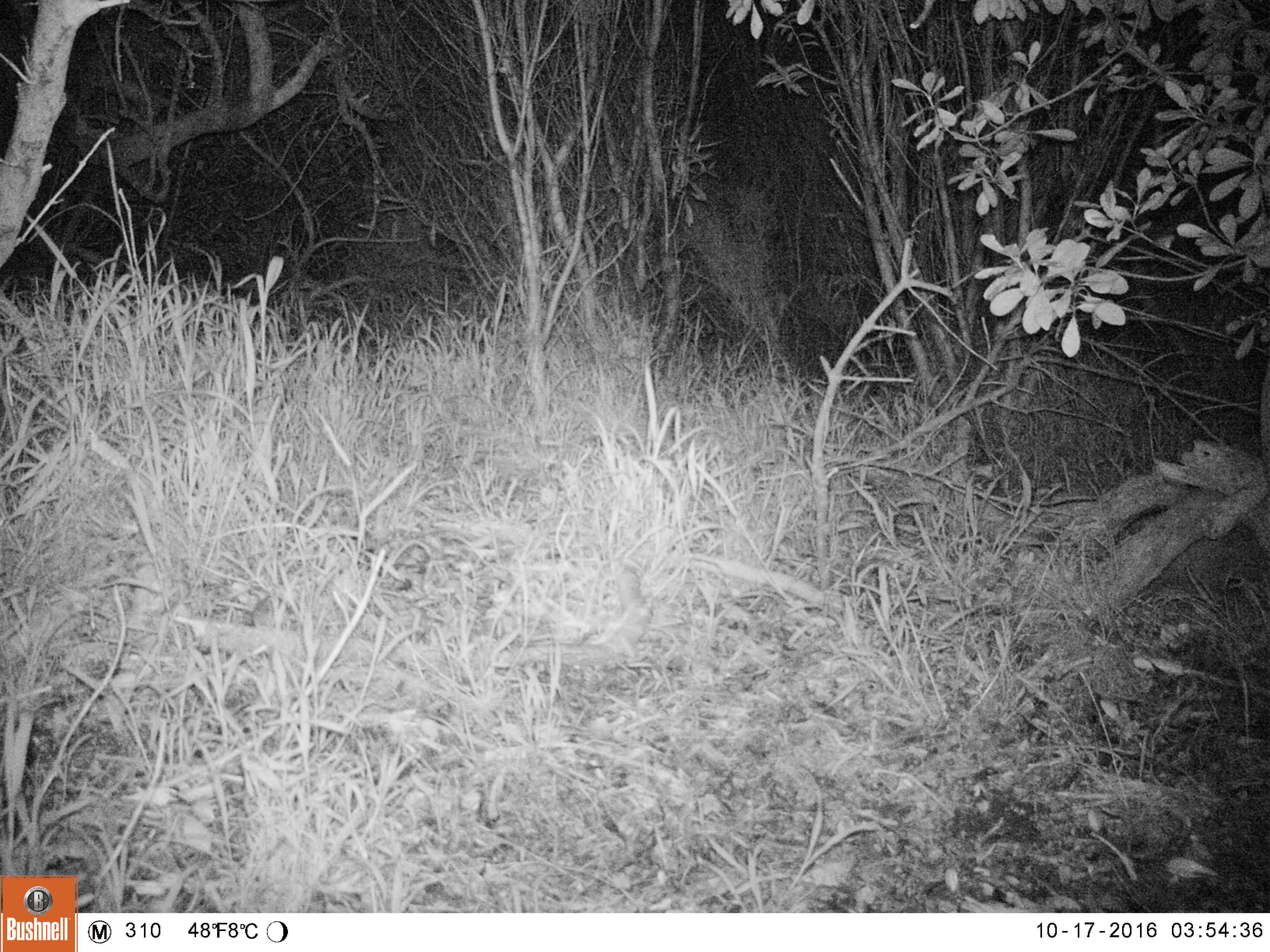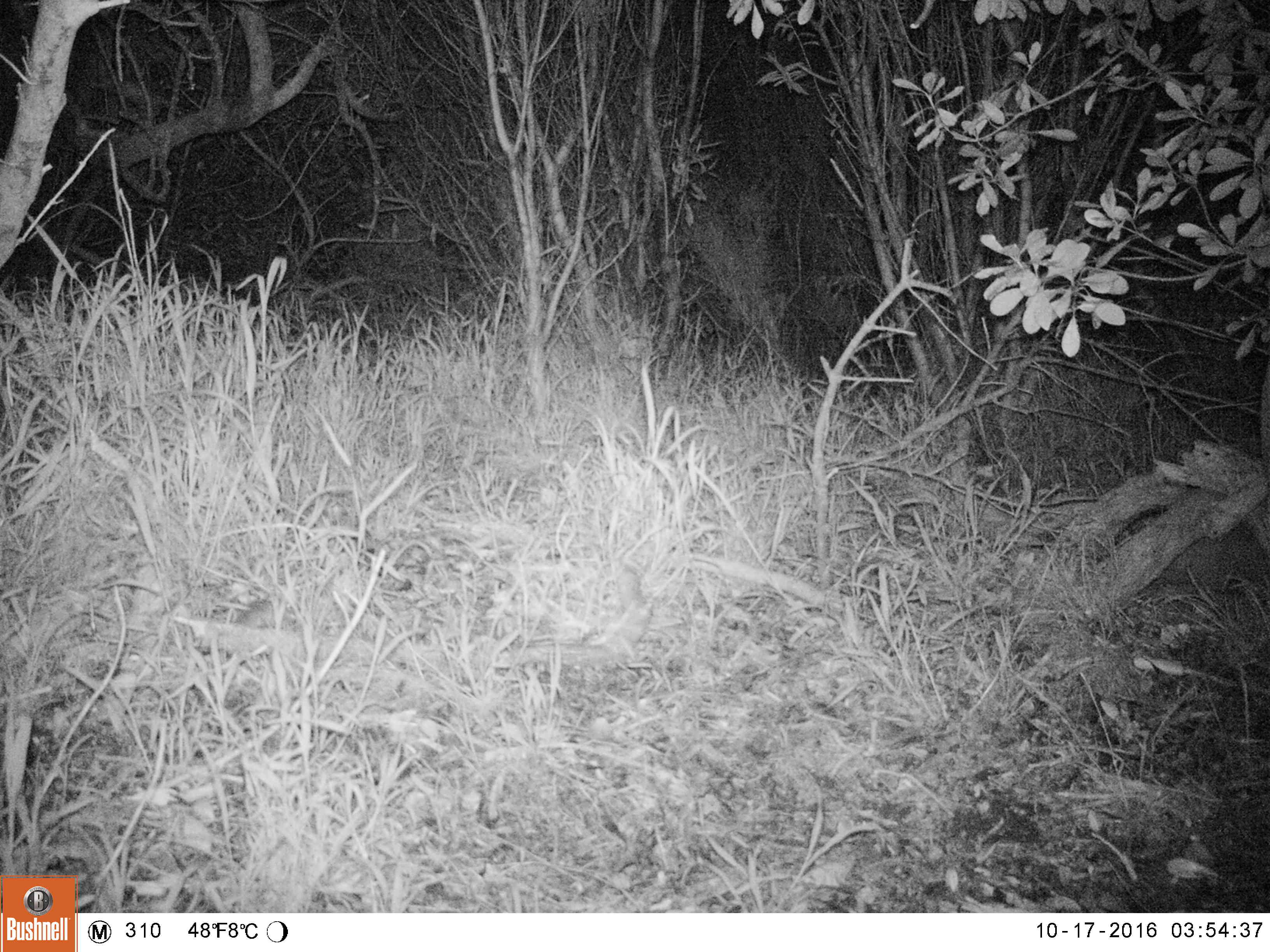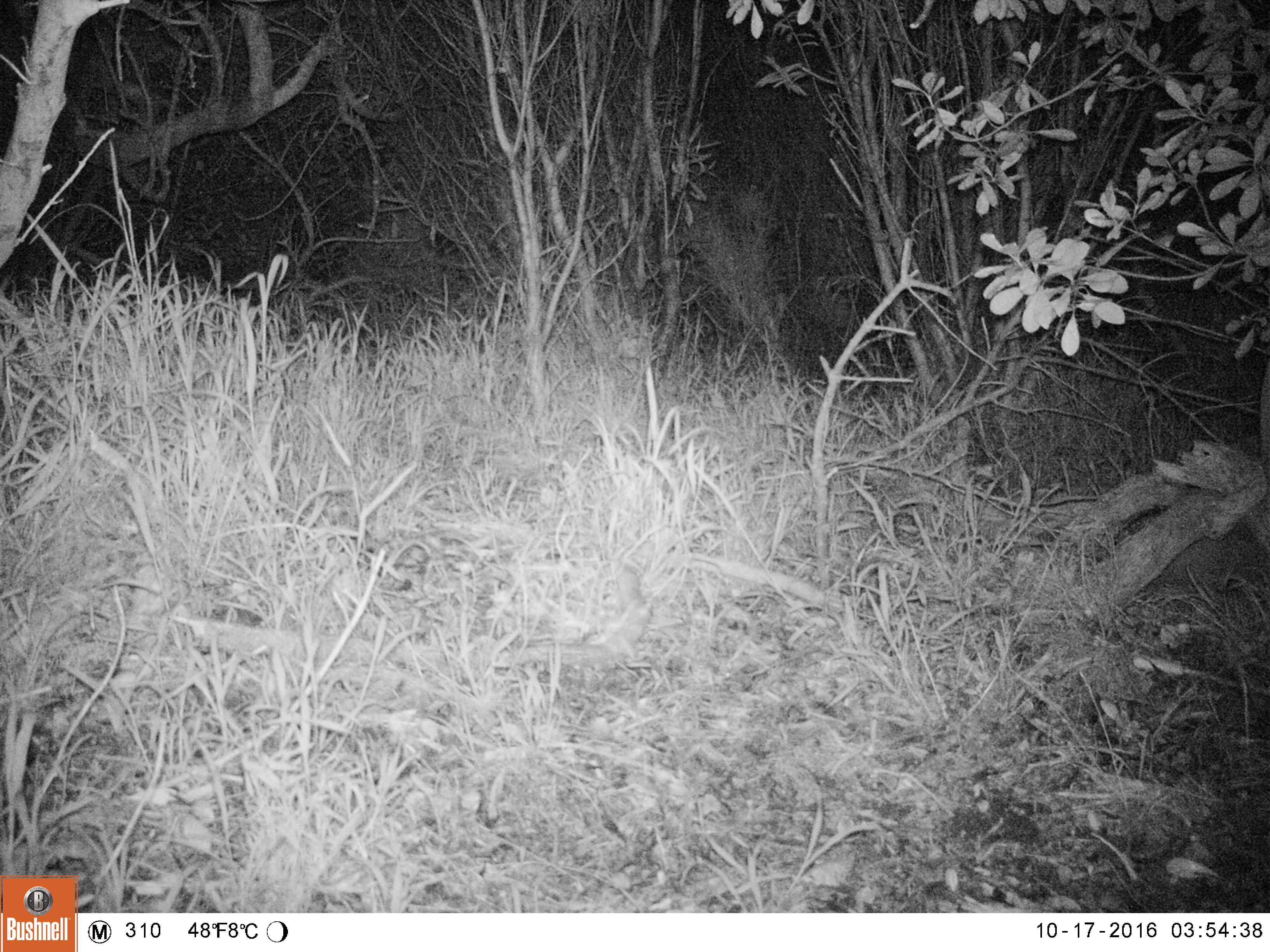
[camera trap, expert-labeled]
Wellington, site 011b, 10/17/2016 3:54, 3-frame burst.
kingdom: Animalia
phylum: Chordata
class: Mammalia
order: Rodentia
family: Muridae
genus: Mus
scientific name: Mus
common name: mouse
Mouse (Mus).